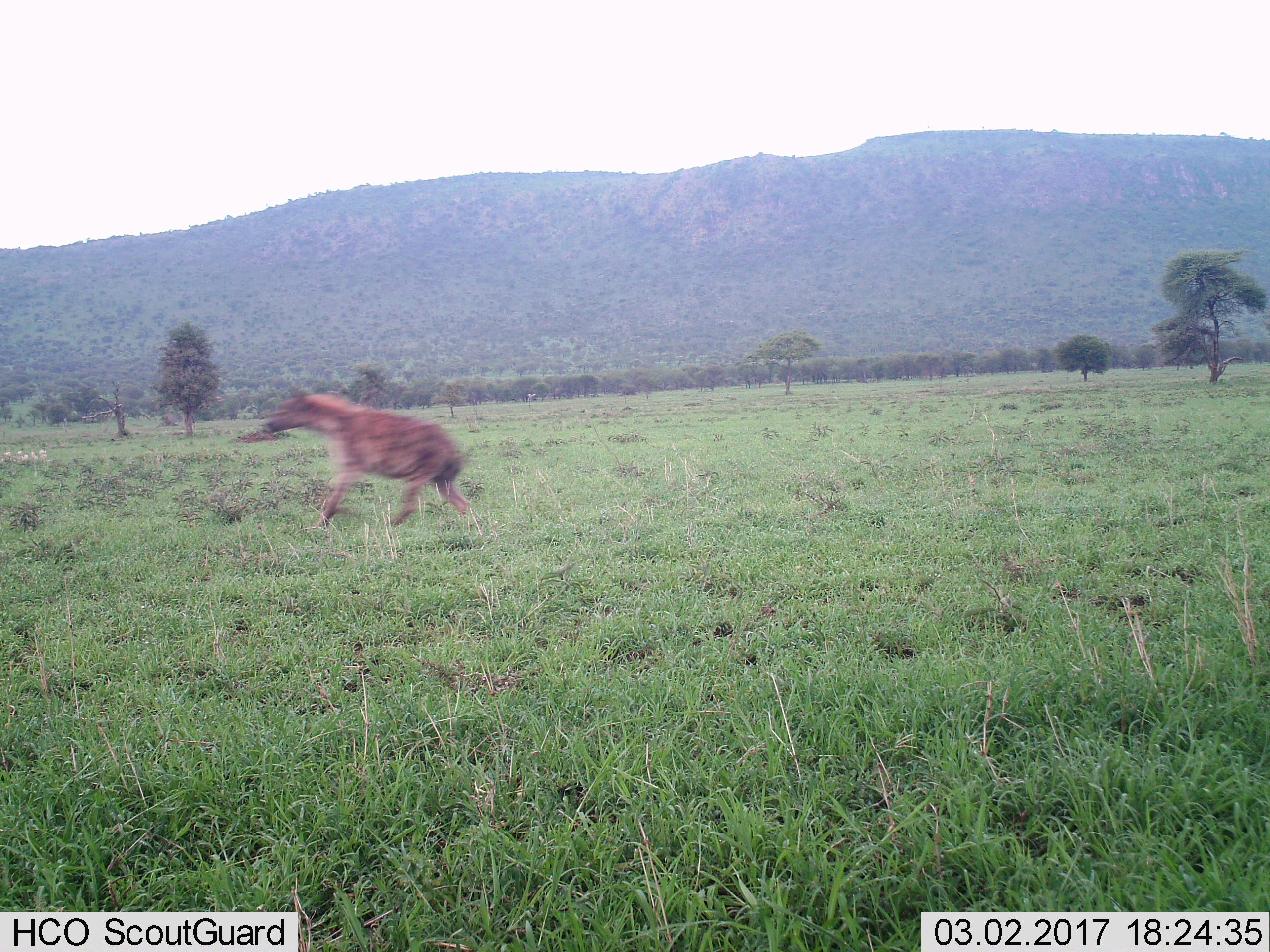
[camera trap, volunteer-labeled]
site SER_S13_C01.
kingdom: Animalia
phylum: Chordata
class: Mammalia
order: Carnivora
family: Hyaenidae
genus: Crocuta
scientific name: Crocuta crocuta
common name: spotted hyena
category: hyenaspotted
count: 1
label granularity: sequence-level